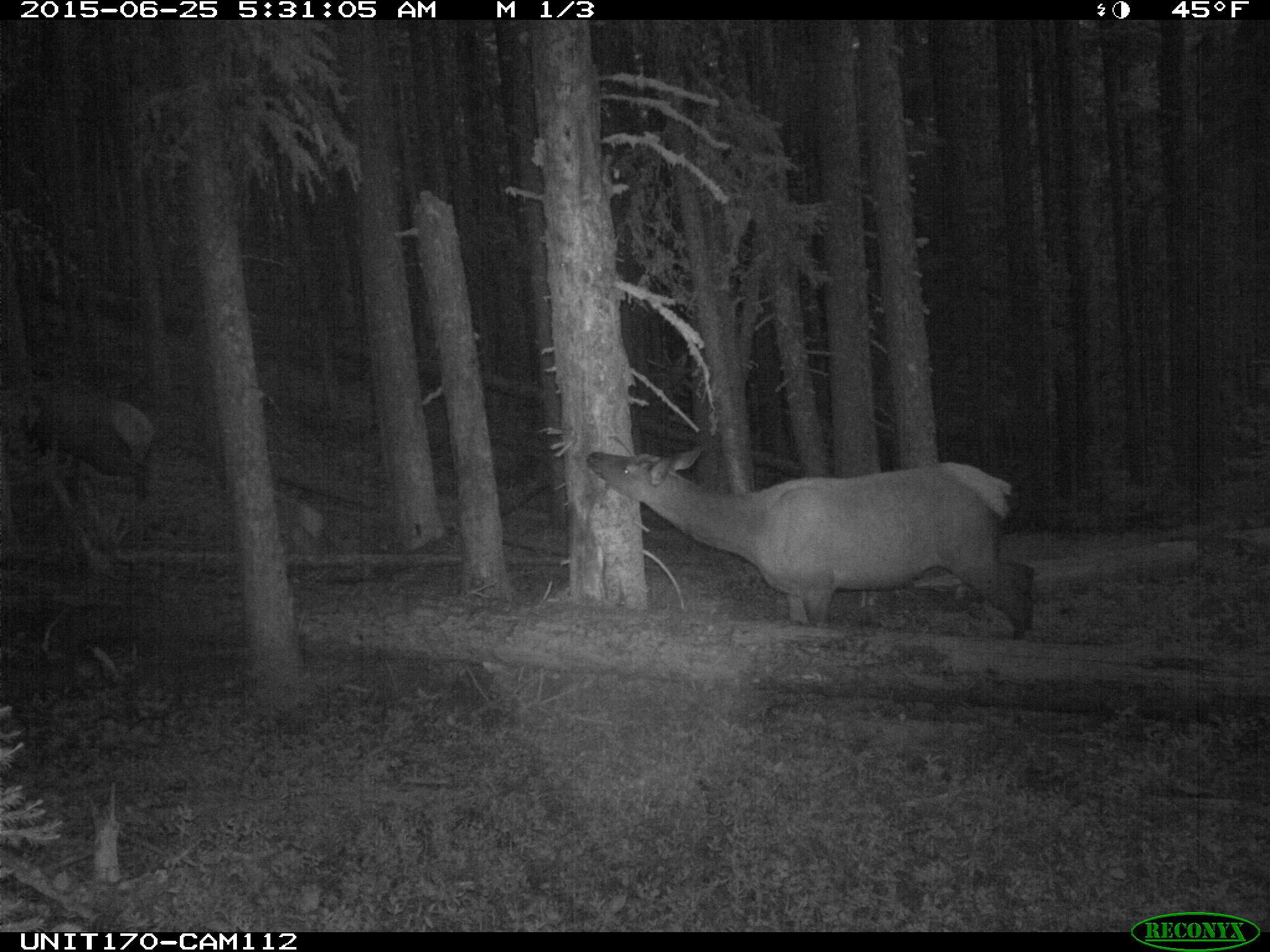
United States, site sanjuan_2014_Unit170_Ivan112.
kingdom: Animalia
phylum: Chordata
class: Mammalia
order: Artiodactyla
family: Cervidae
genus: Cervus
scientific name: Cervus elaphus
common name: red deer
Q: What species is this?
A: Cervus elaphus (red deer).